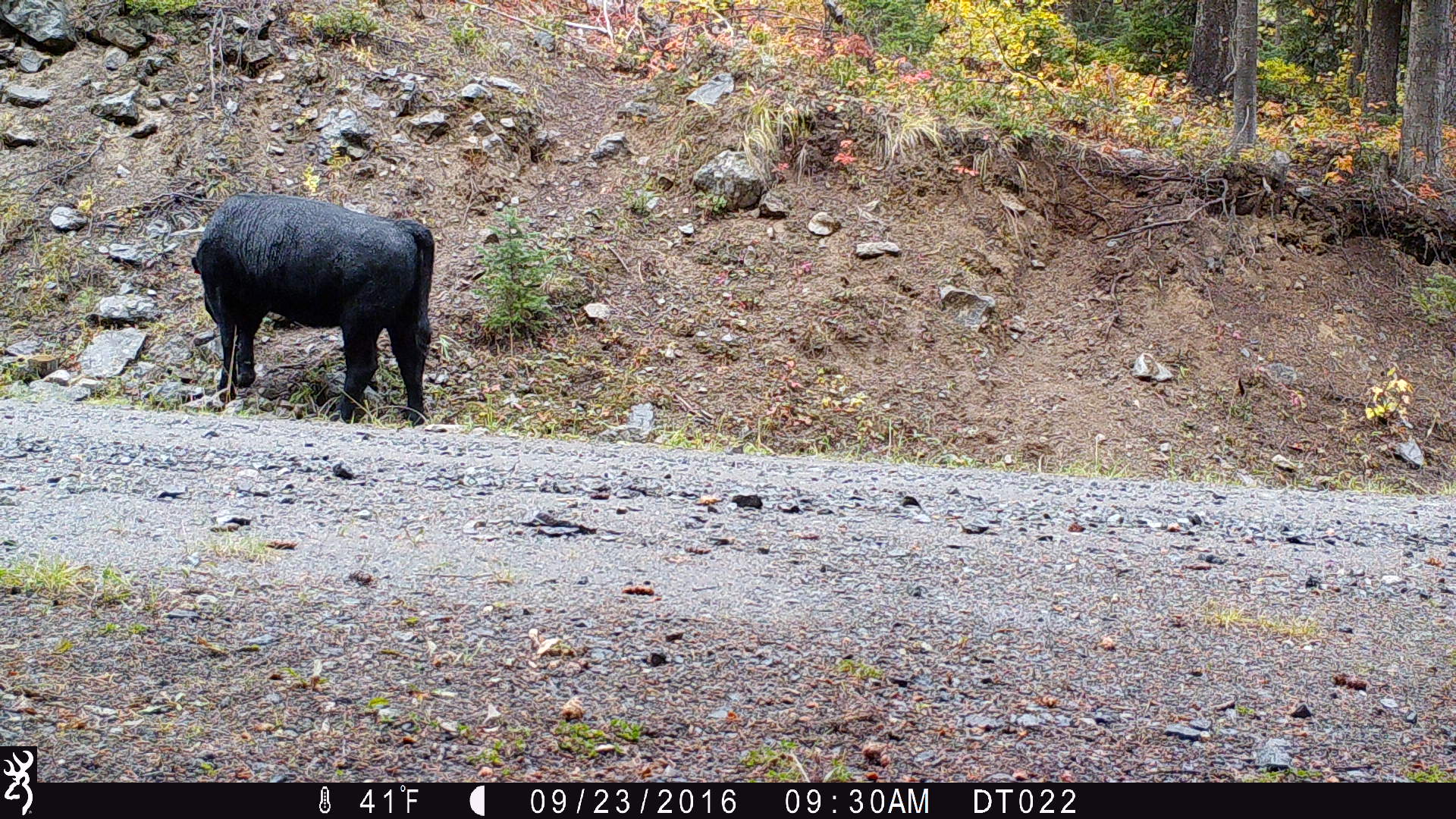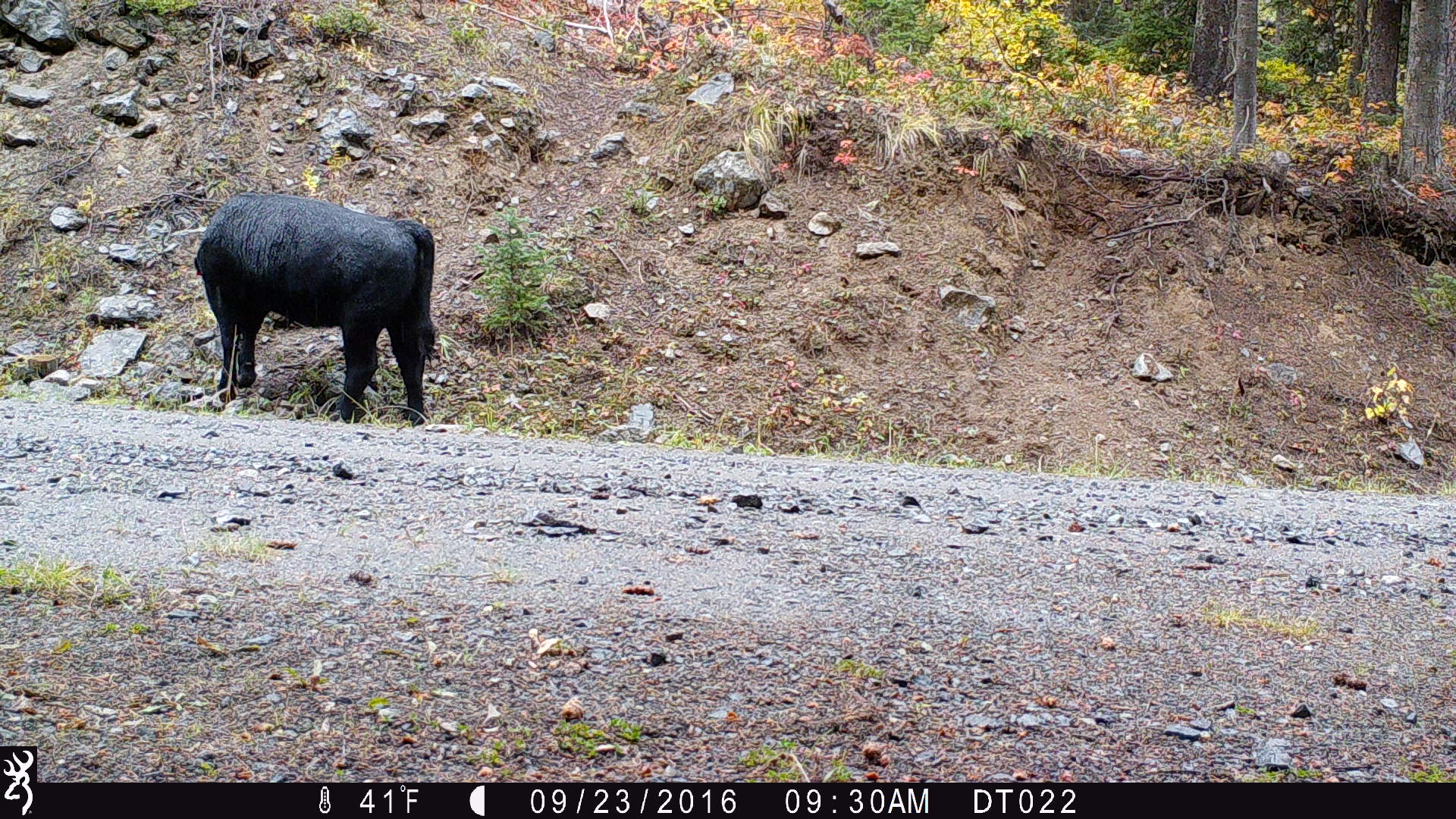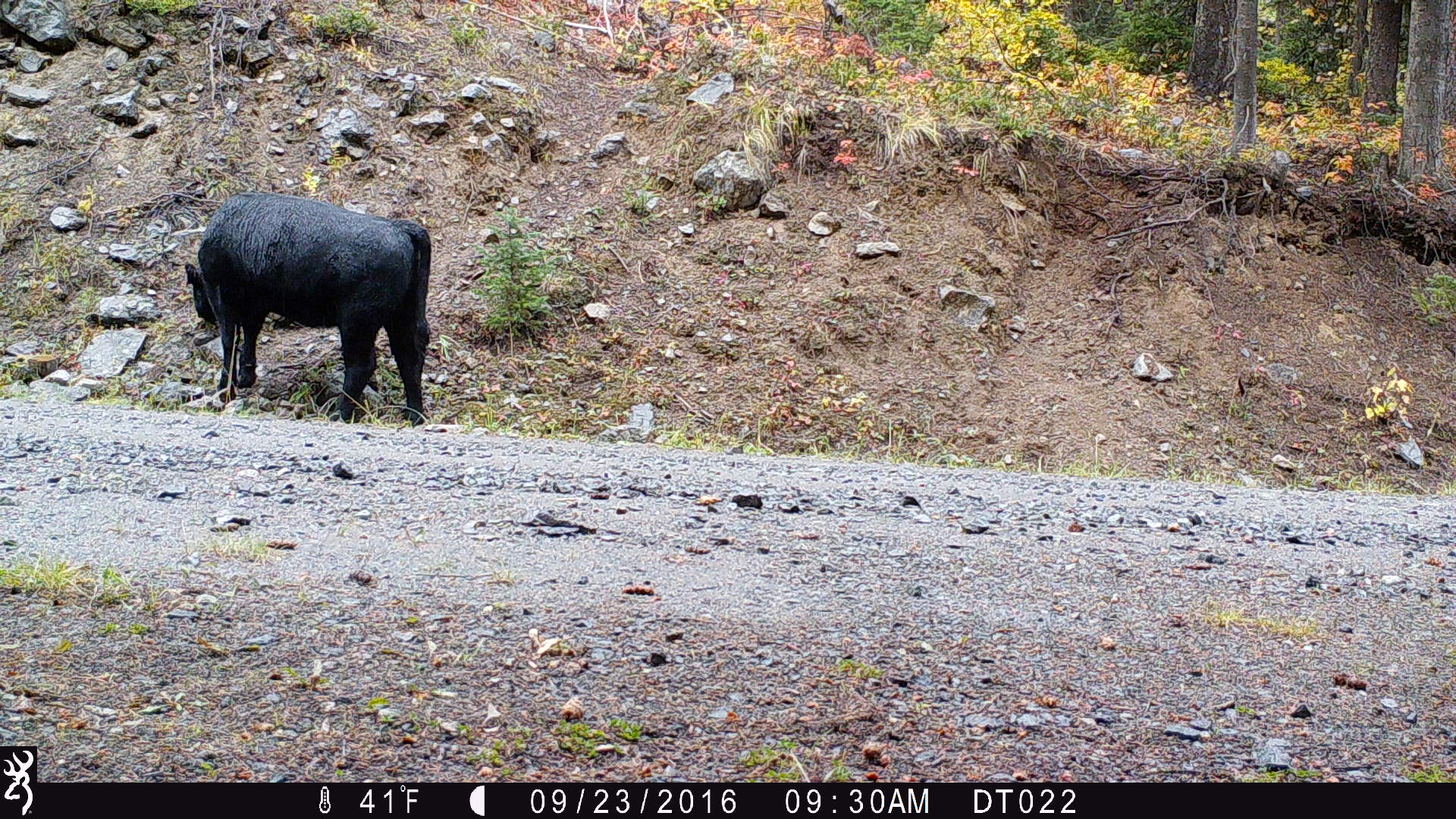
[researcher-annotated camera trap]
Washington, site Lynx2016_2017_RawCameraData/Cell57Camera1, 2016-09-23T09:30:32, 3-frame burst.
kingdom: Animalia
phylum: Chordata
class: Mammalia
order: Artiodactyla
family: Bovidae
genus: Bos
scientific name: Bos taurus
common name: domestic cattle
Domestic cattle (Bos taurus). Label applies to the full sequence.